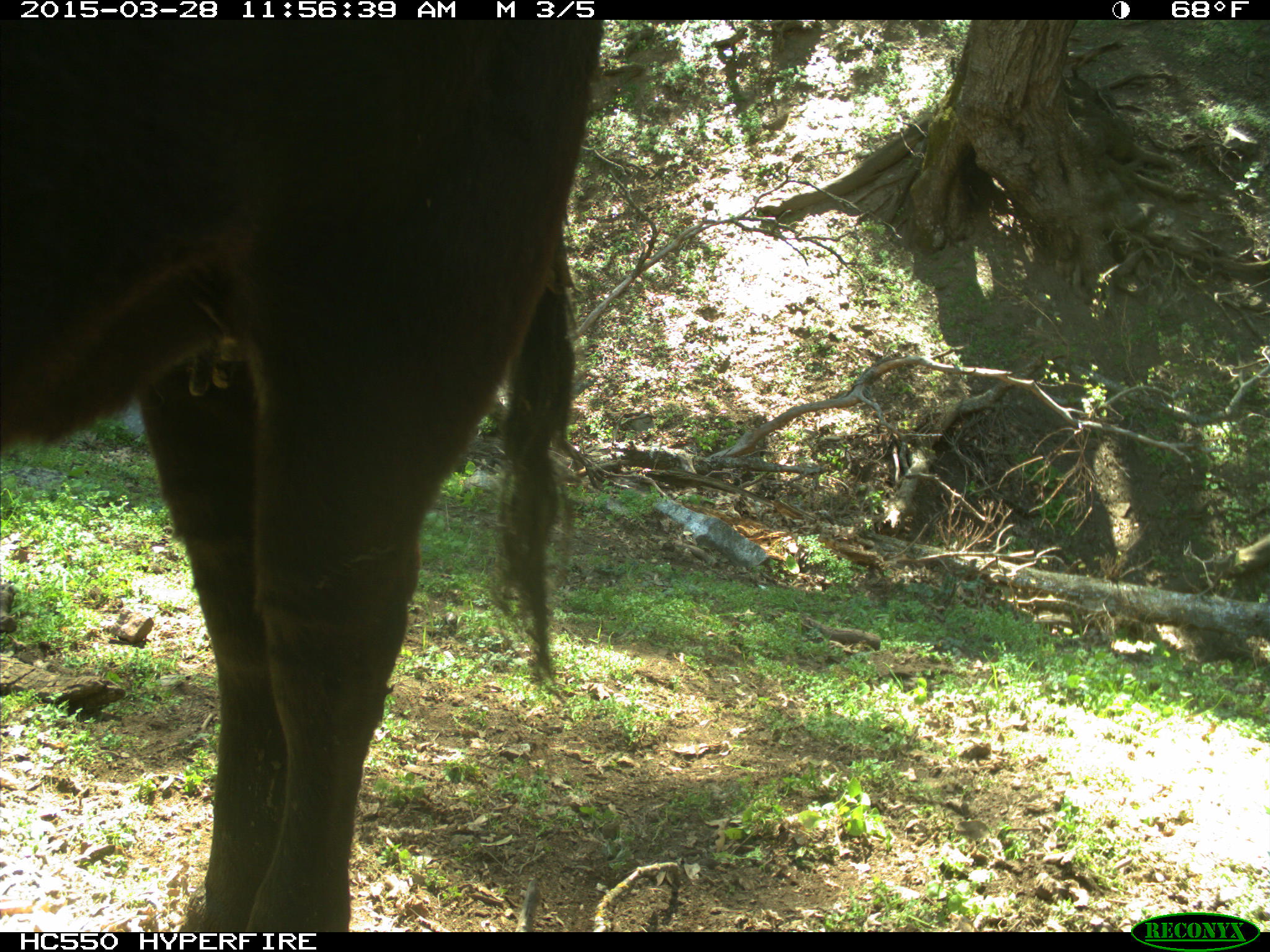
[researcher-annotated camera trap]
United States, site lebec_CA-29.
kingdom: Animalia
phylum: Chordata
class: Mammalia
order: Artiodactyla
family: Bovidae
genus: Bos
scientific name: Bos taurus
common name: domestic cow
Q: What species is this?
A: Bos taurus (domestic cow).